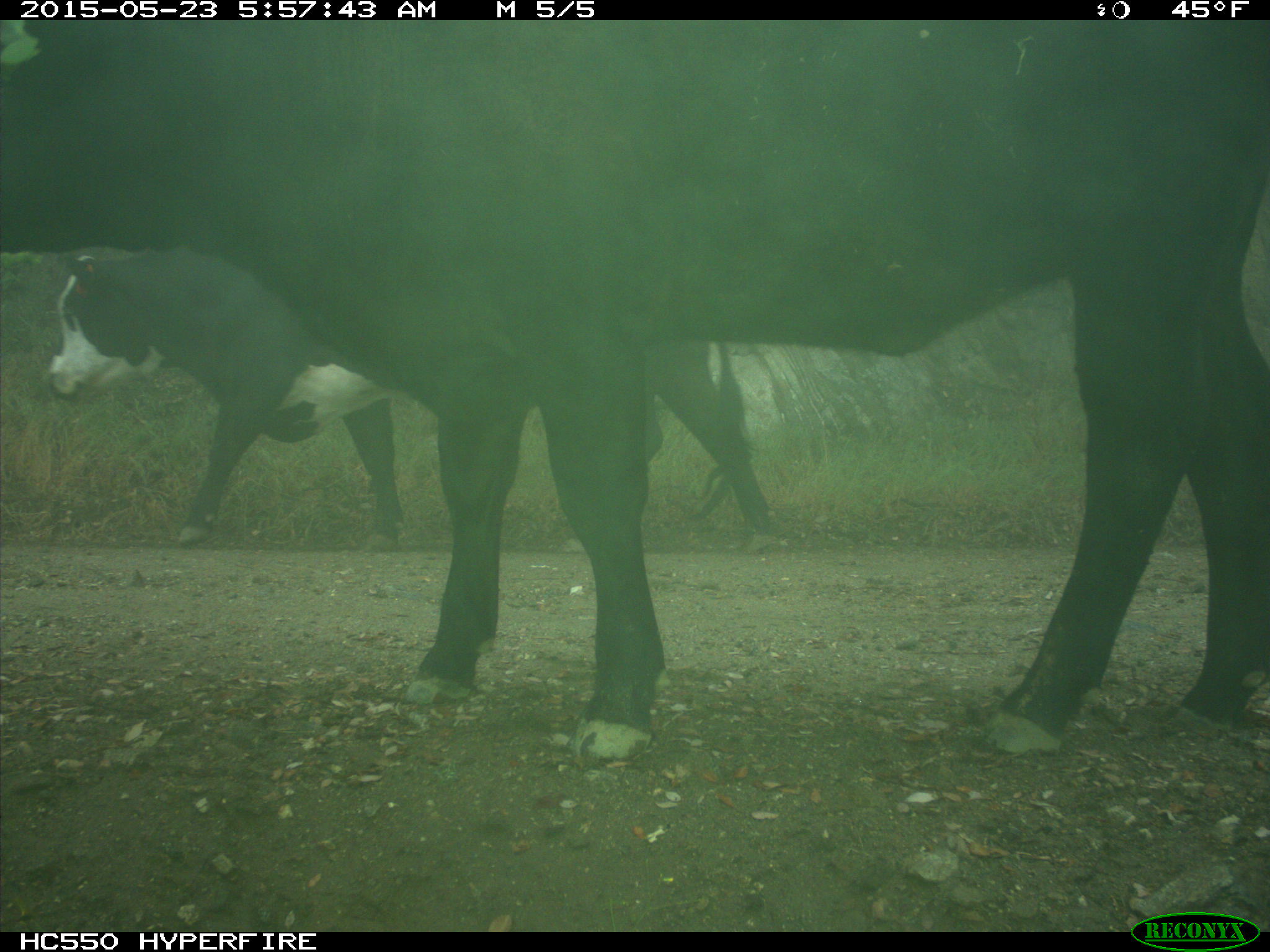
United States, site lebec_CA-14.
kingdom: Animalia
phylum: Chordata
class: Mammalia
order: Artiodactyla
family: Bovidae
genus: Bos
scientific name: Bos taurus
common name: domestic cow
Bos taurus (domestic cow).